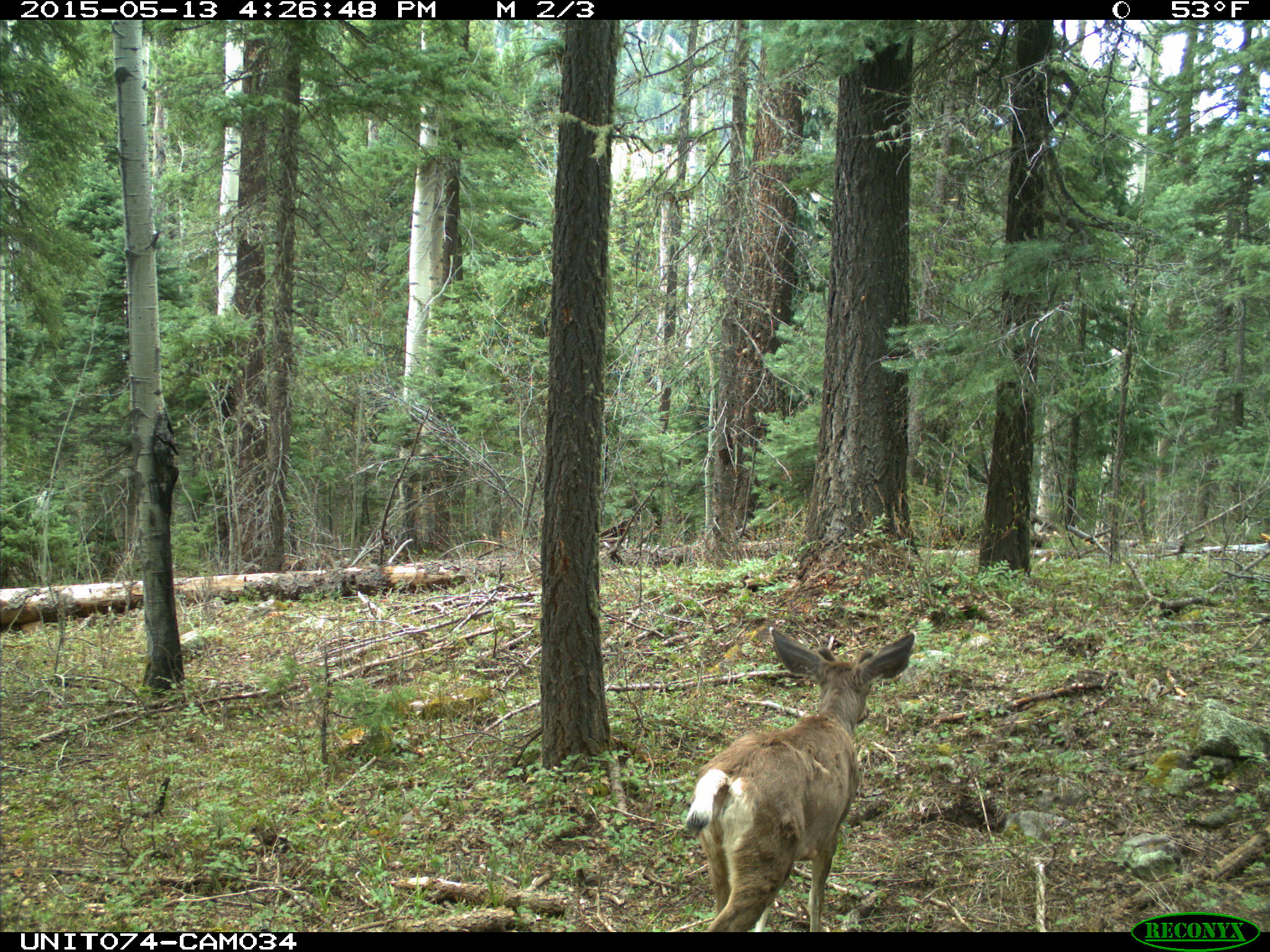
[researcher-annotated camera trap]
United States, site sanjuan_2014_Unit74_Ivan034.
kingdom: Animalia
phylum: Chordata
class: Mammalia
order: Artiodactyla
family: Cervidae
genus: Odocoileus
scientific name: Odocoileus hemionus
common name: mule deer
Odocoileus hemionus (mule deer).